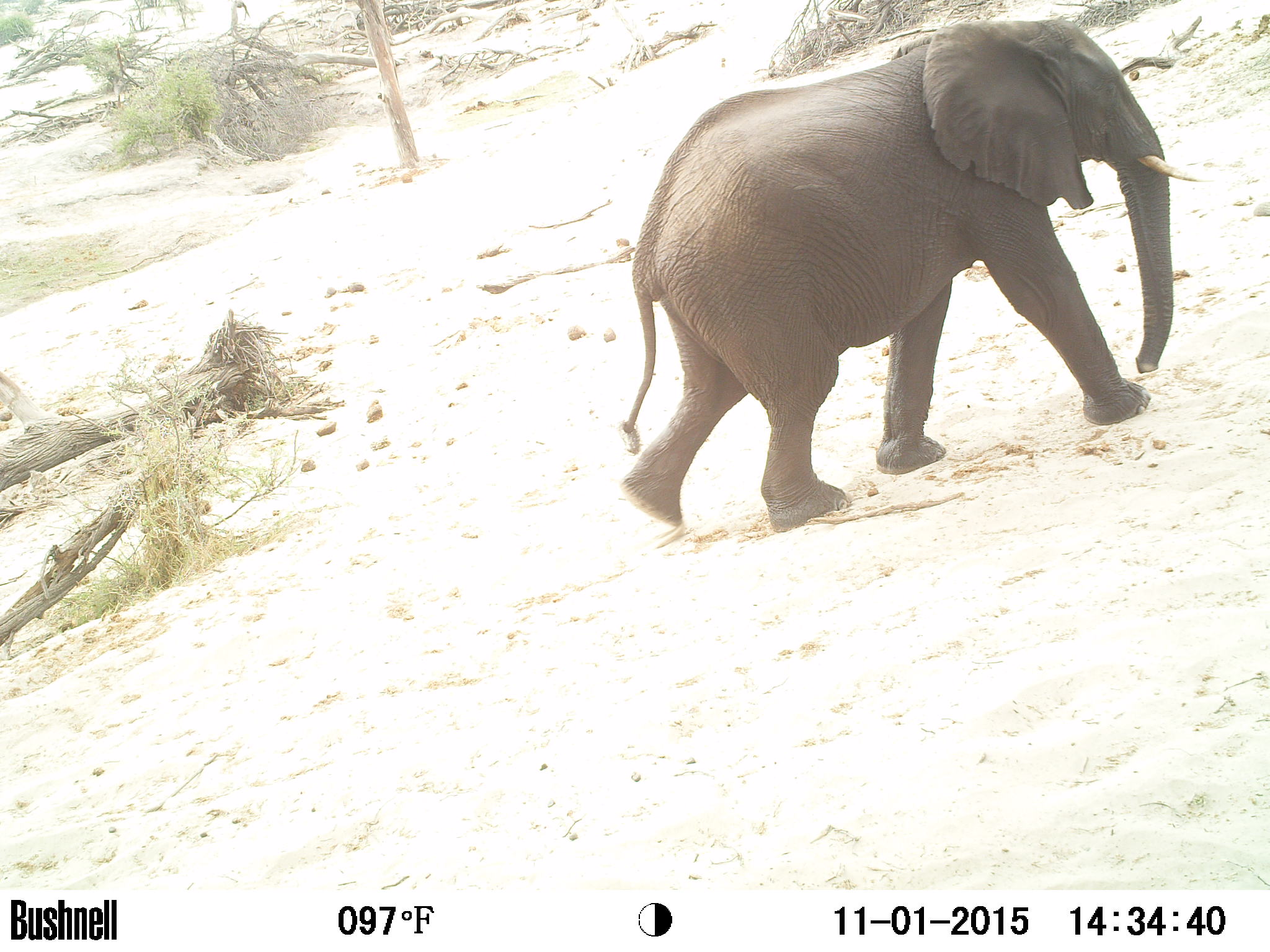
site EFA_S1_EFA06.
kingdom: Animalia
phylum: Chordata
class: Mammalia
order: Proboscidea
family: Elephantidae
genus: Loxodonta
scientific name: Loxodonta africana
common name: african bush elephant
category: elephant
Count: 1.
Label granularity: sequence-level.